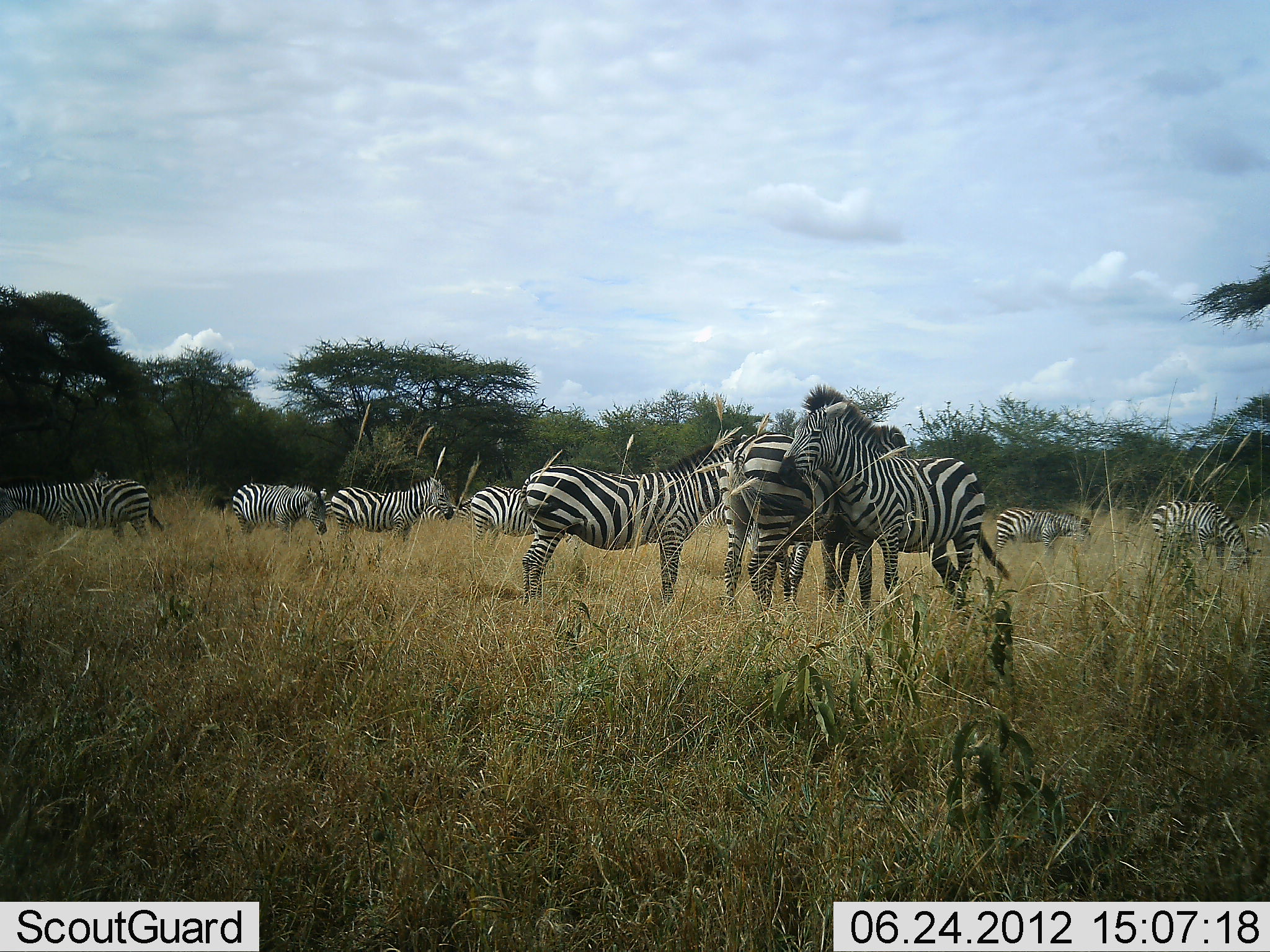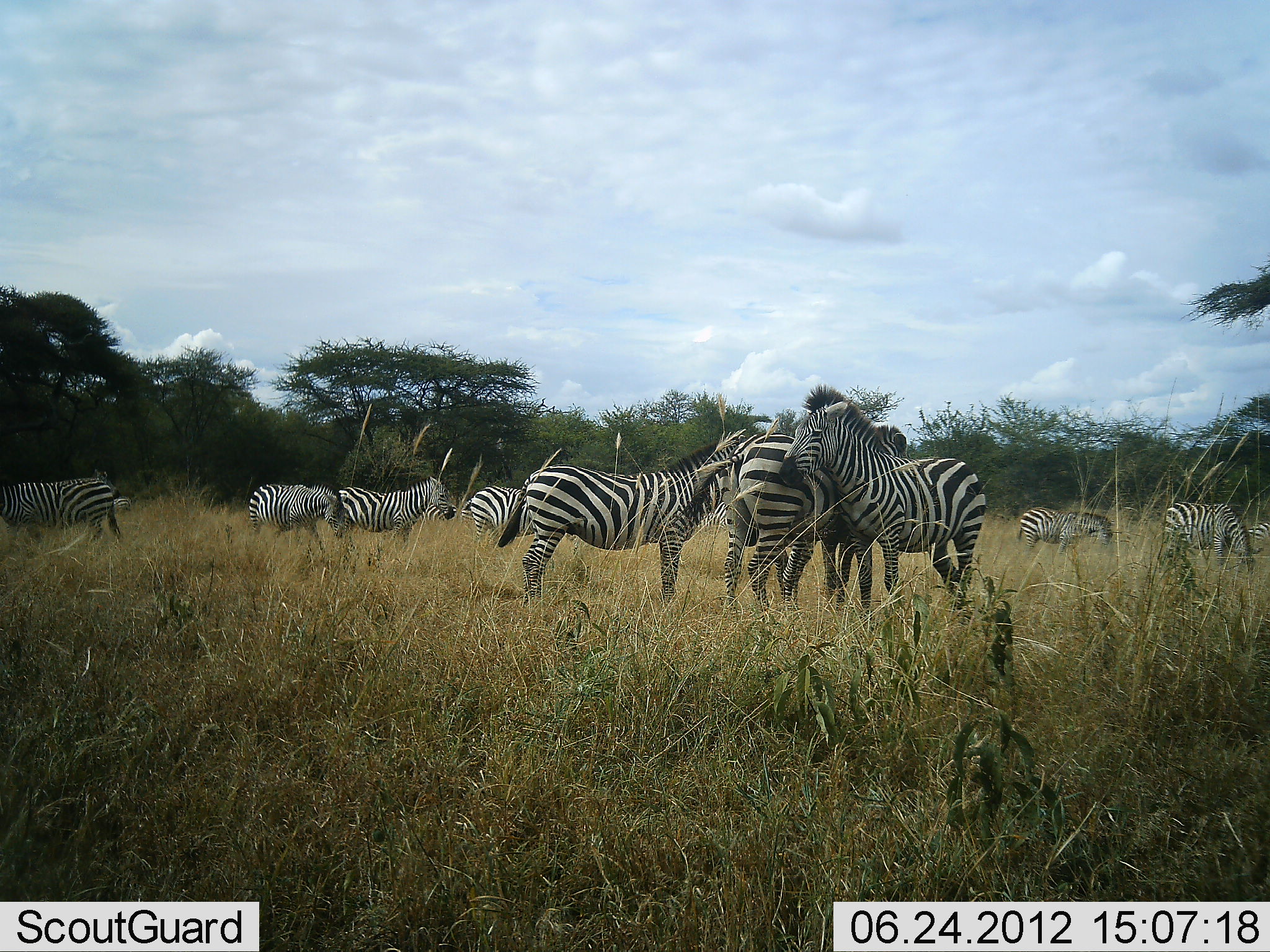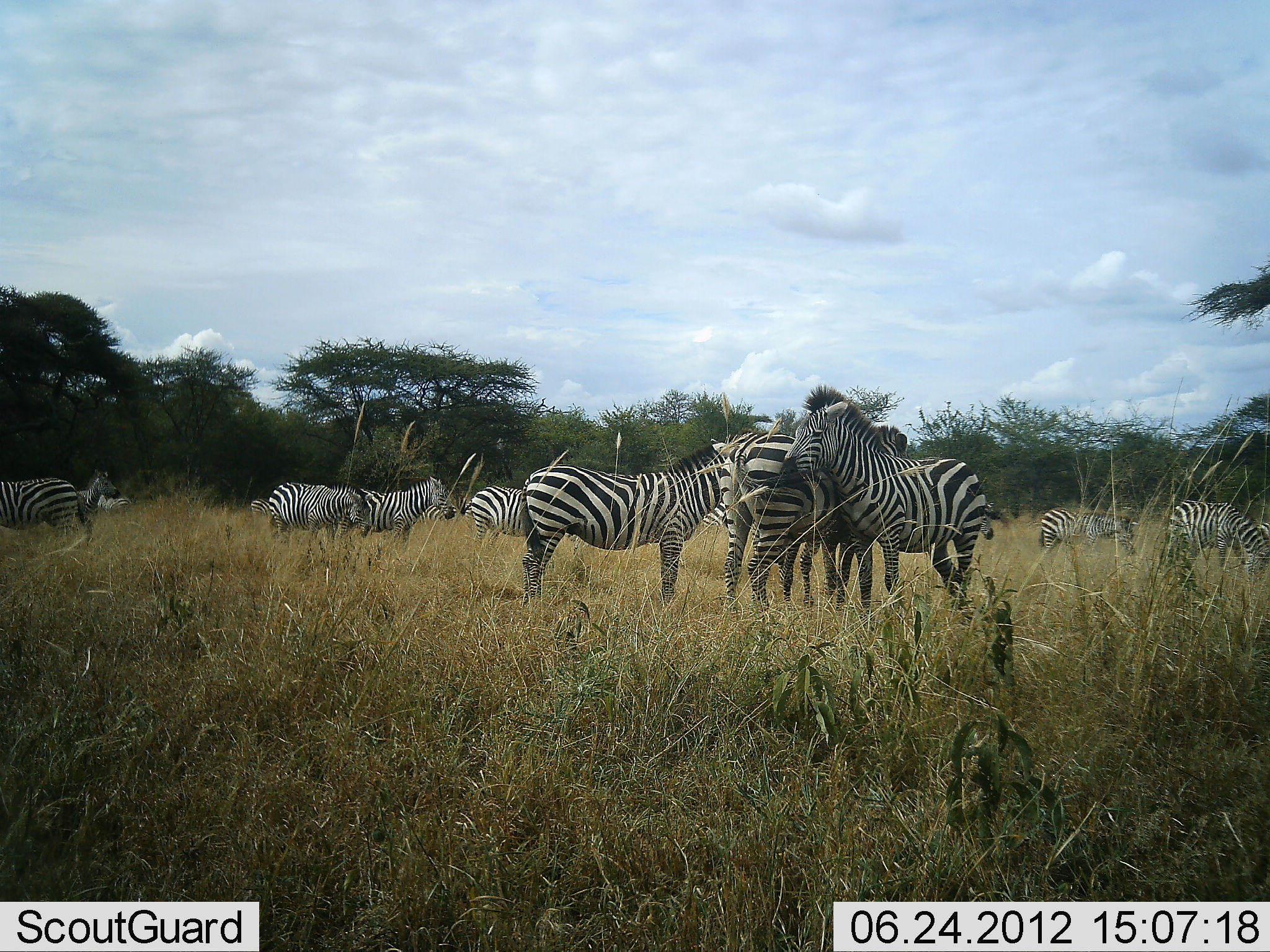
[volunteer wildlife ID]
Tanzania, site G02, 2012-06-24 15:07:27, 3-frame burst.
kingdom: Animalia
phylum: Chordata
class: Mammalia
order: Perissodactyla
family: Equidae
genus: Equus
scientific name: Equus quagga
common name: plains zebra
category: zebra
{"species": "zebra (plains zebra) (Equus quagga)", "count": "10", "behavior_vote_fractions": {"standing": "100%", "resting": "10%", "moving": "60%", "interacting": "40%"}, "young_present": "0%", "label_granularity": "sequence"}